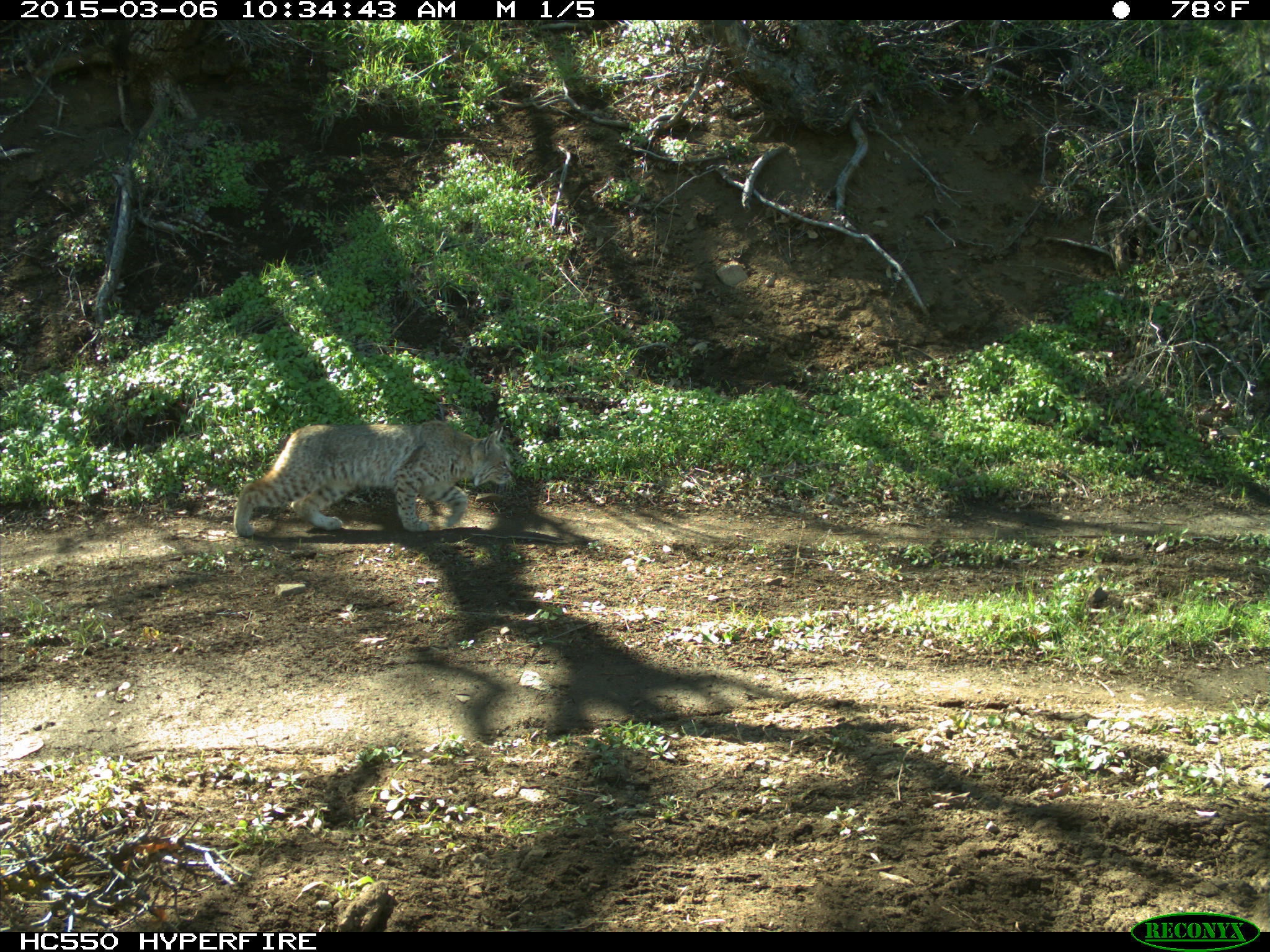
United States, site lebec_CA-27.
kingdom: Animalia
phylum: Chordata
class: Mammalia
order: Carnivora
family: Felidae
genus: Lynx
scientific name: Lynx rufus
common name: bobcat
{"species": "Lynx rufus (bobcat)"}